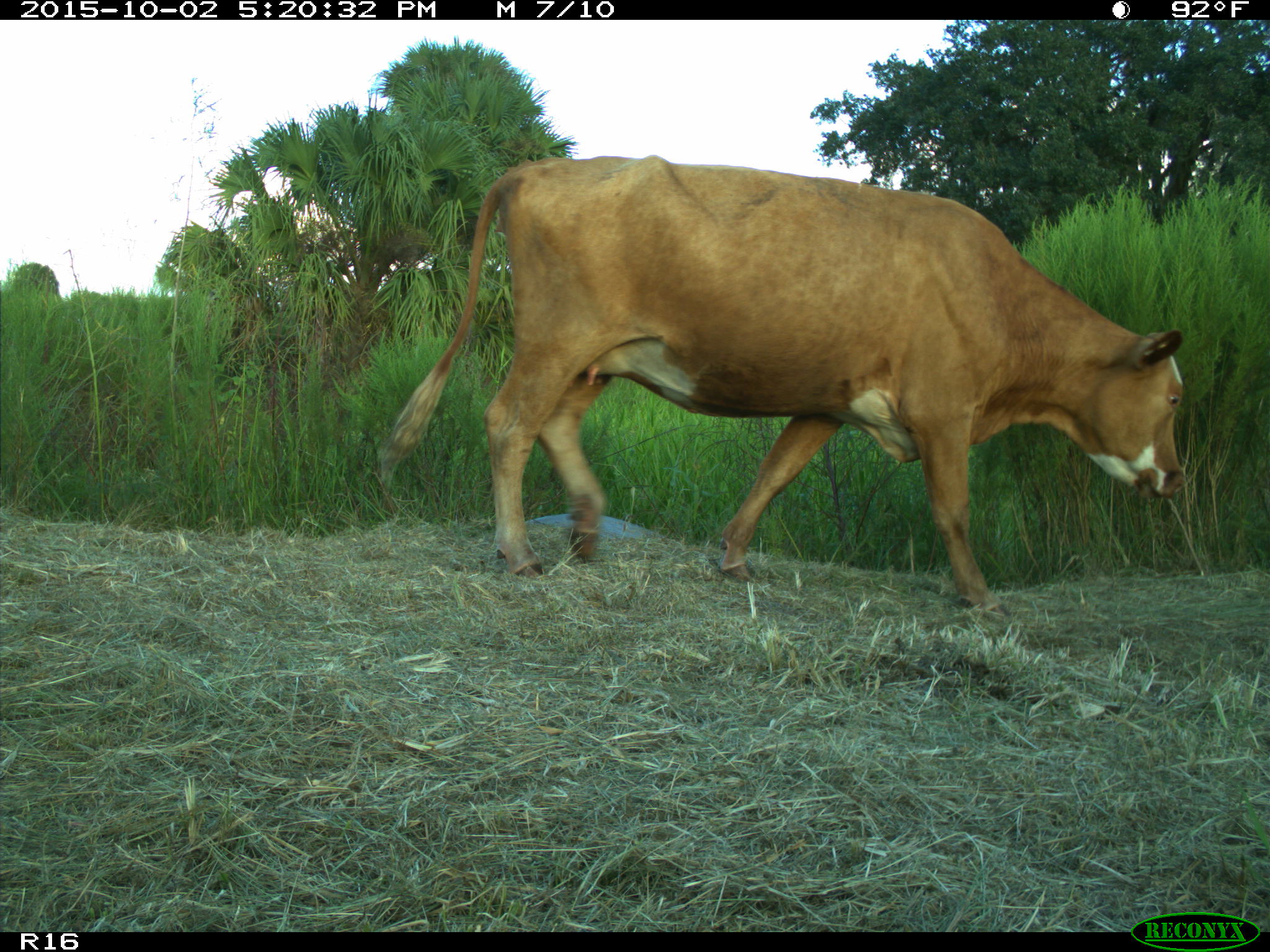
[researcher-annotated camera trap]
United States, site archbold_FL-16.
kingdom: Animalia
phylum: Chordata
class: Mammalia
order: Artiodactyla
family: Bovidae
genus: Bos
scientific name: Bos taurus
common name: domestic cow